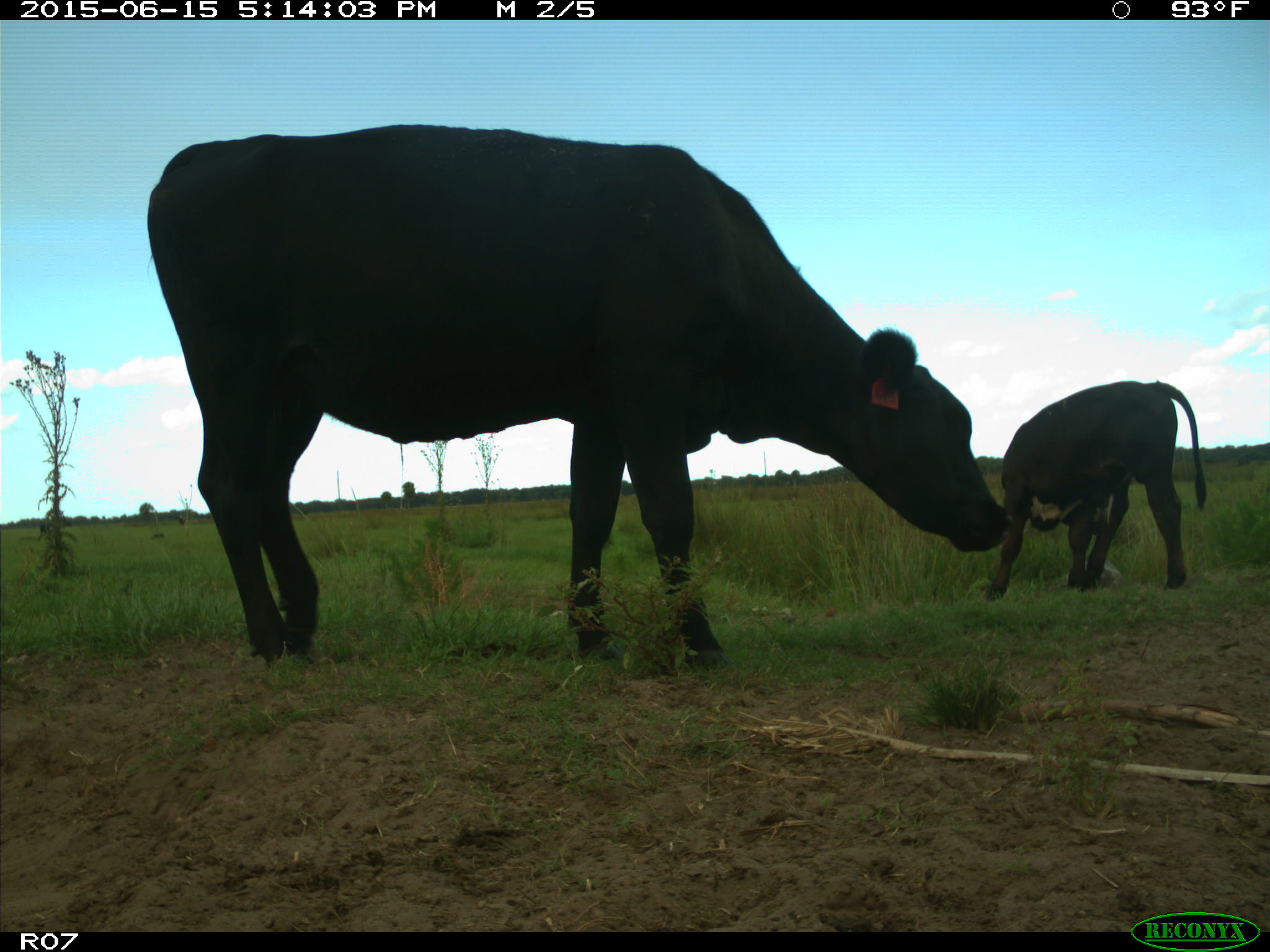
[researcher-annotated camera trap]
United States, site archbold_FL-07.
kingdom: Animalia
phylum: Chordata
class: Mammalia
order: Artiodactyla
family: Bovidae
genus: Bos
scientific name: Bos taurus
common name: domestic cow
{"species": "Bos taurus (domestic cow)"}